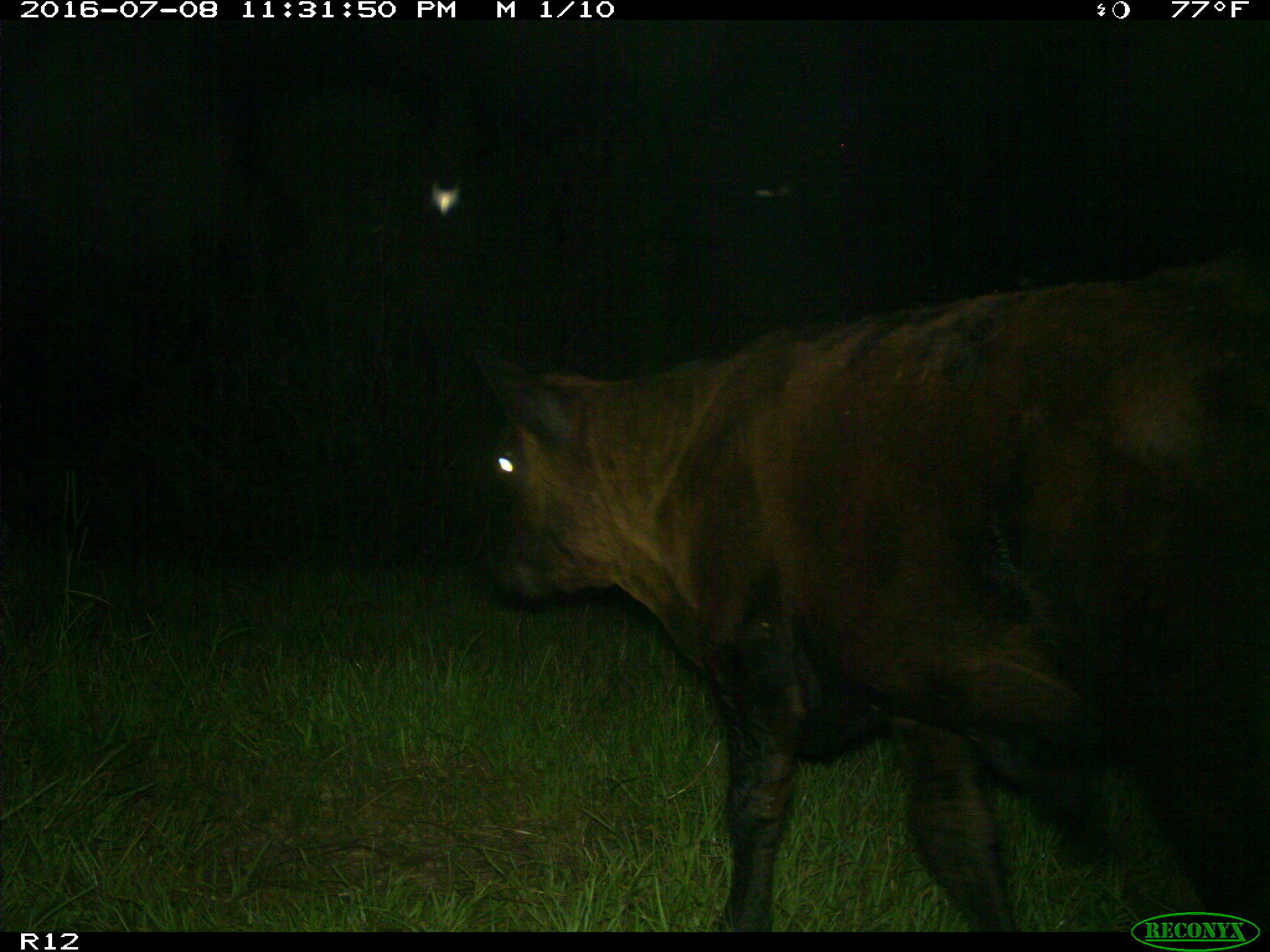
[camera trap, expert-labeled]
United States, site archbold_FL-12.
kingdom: Animalia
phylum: Chordata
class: Mammalia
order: Artiodactyla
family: Bovidae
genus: Bos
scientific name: Bos taurus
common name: domestic cow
Bos taurus (domestic cow).